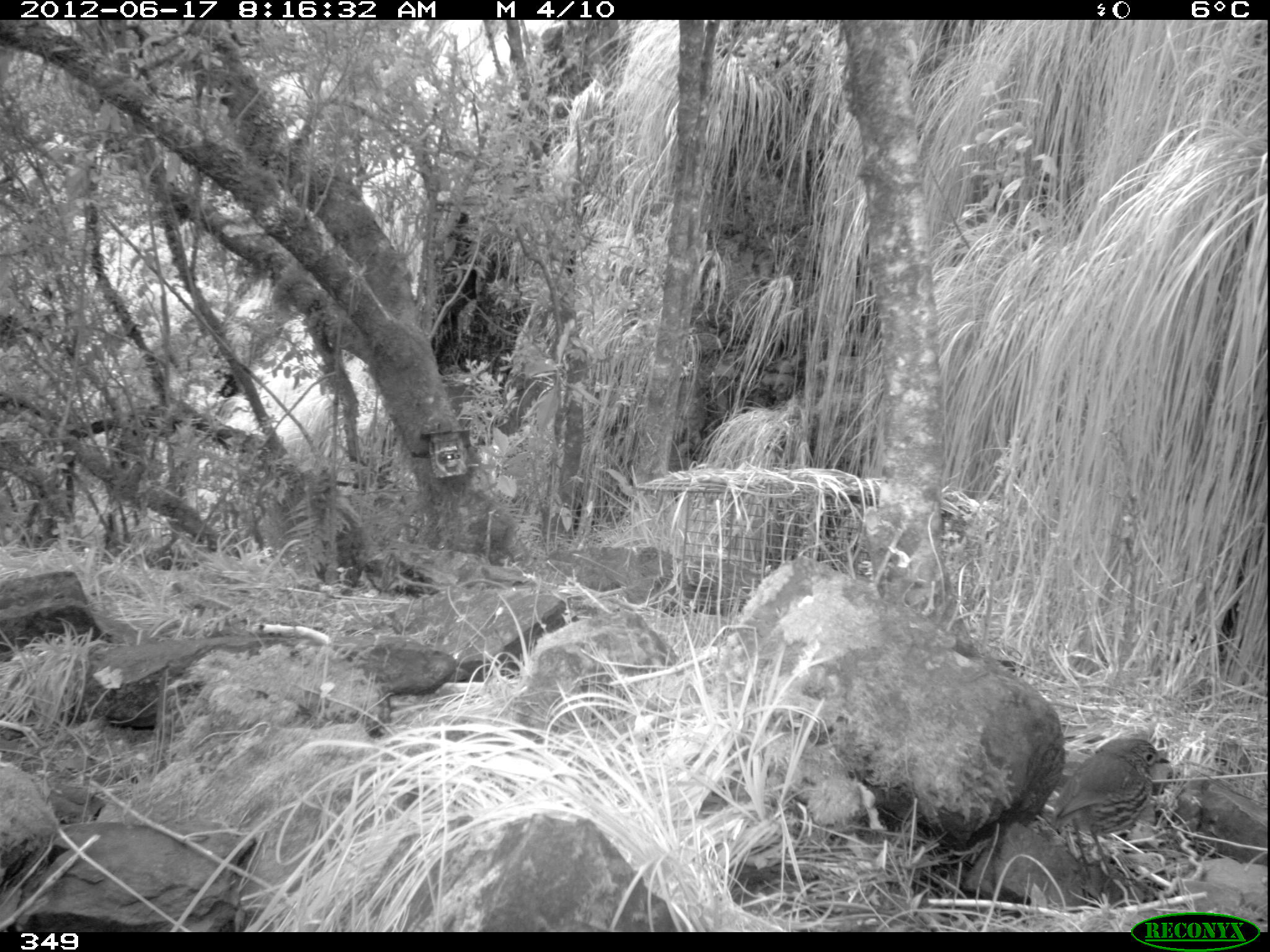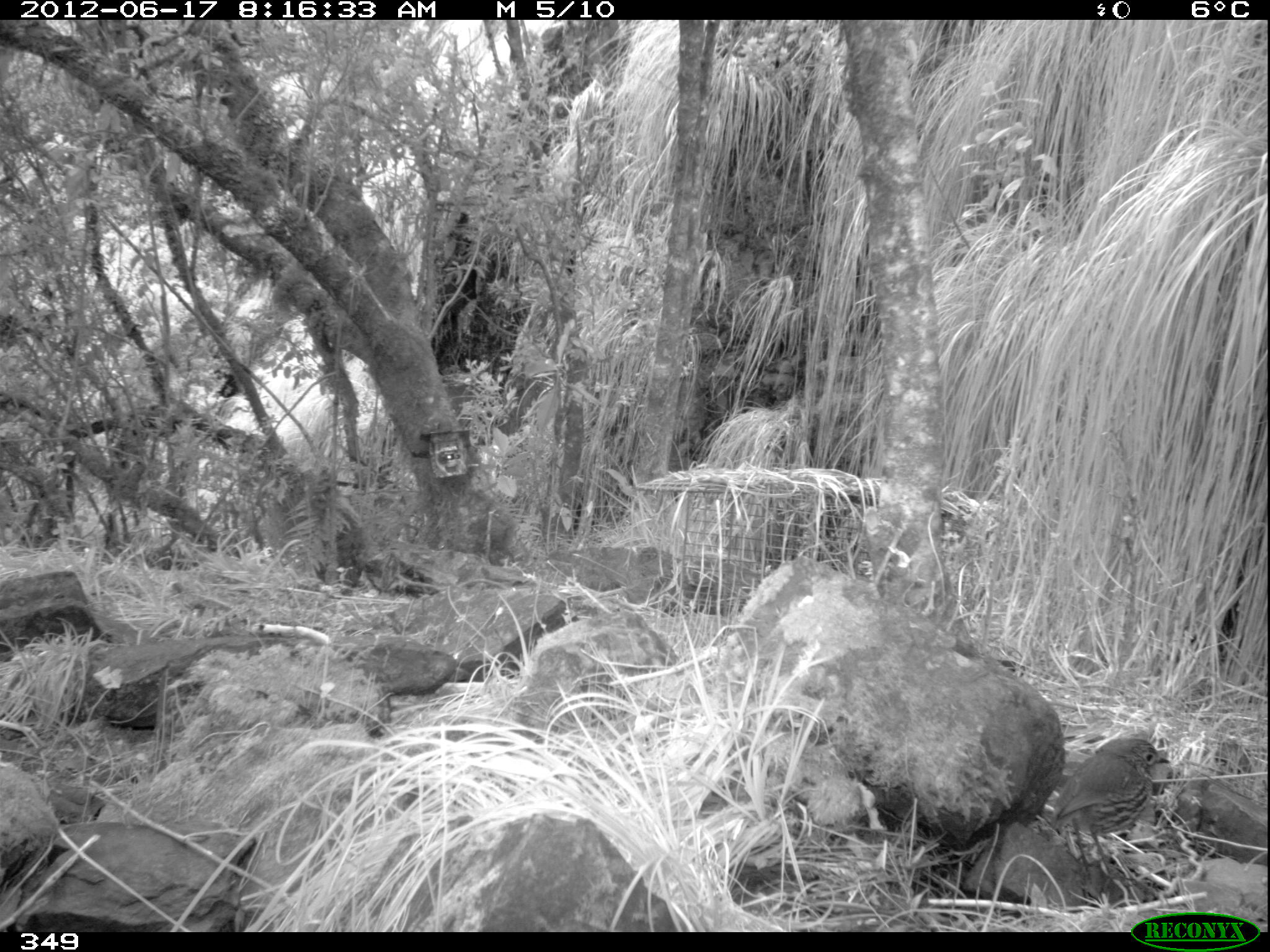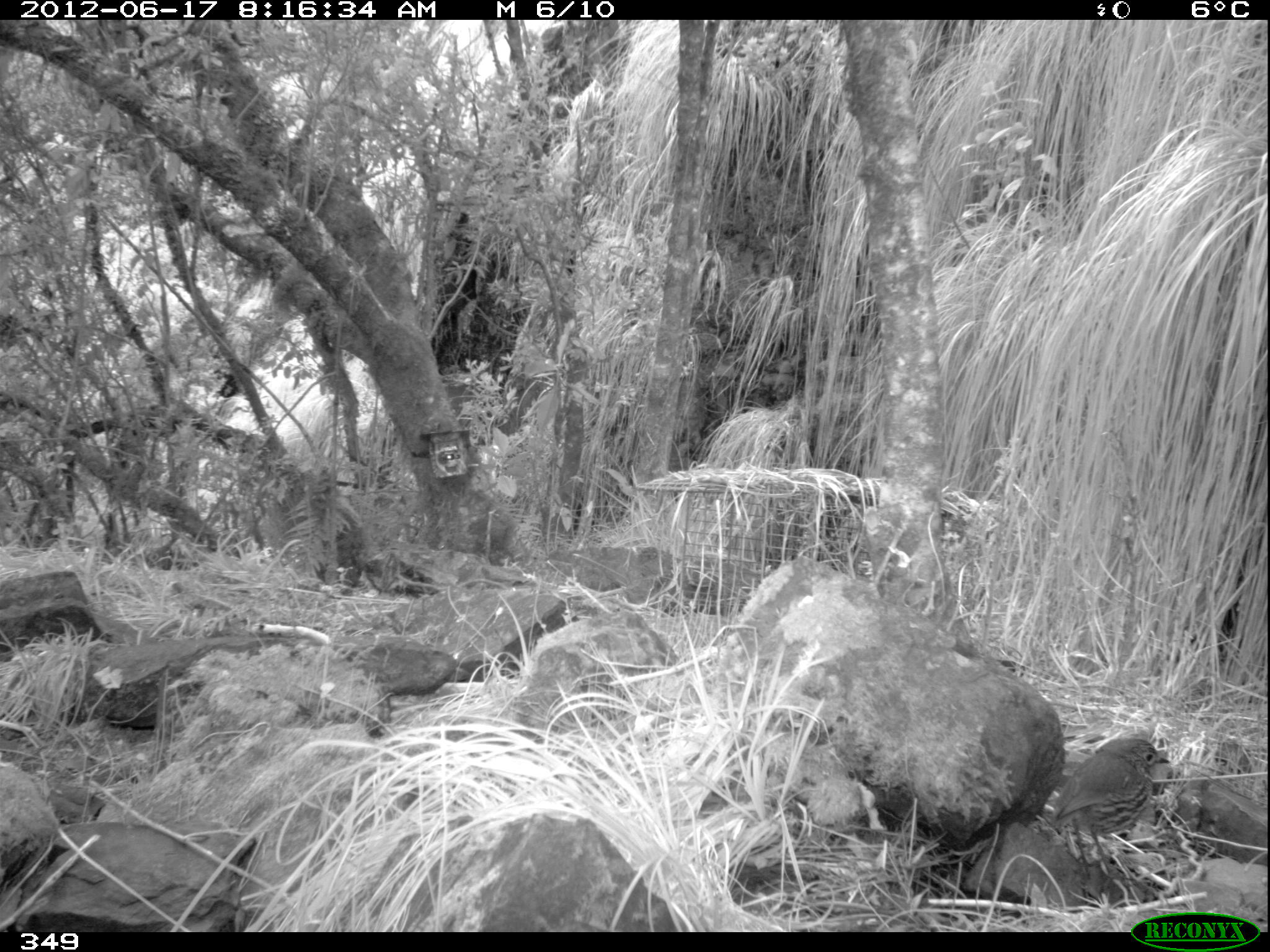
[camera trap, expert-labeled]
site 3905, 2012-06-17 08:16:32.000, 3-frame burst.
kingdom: Animalia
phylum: Chordata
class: Aves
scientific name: Aves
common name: bird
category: unknown bird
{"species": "unknown bird (bird) (Aves)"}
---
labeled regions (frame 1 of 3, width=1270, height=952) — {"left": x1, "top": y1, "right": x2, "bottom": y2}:
unknown bird: {"left": 1048, "top": 736, "right": 1171, "bottom": 895}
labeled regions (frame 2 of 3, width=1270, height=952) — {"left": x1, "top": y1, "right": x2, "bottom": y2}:
unknown bird: {"left": 1047, "top": 725, "right": 1175, "bottom": 907}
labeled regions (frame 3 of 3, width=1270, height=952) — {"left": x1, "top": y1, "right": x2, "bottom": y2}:
unknown bird: {"left": 1046, "top": 735, "right": 1172, "bottom": 906}